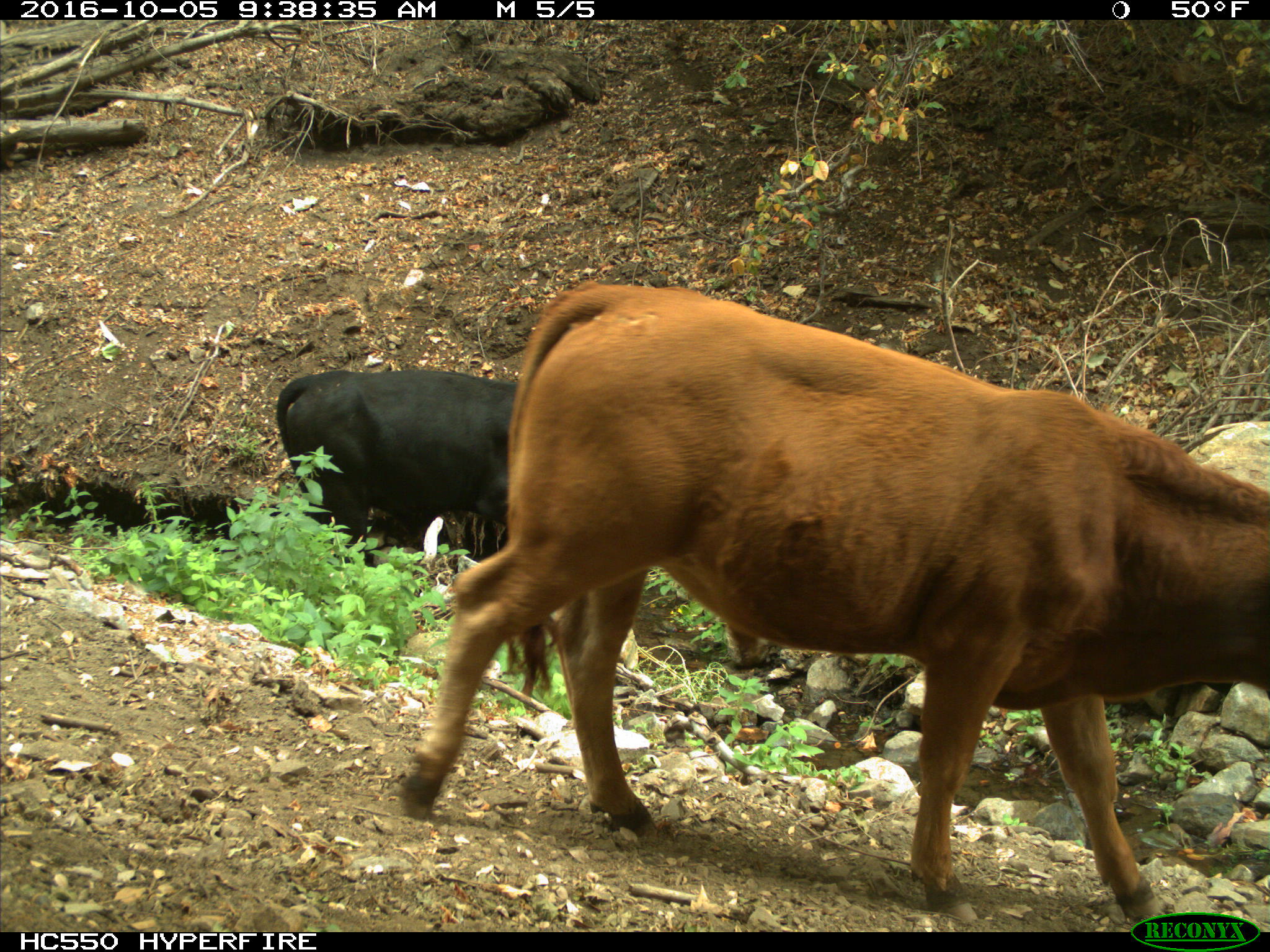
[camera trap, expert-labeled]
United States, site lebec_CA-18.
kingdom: Animalia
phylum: Chordata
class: Mammalia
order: Artiodactyla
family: Bovidae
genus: Bos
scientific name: Bos taurus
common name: domestic cow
Bos taurus (domestic cow).